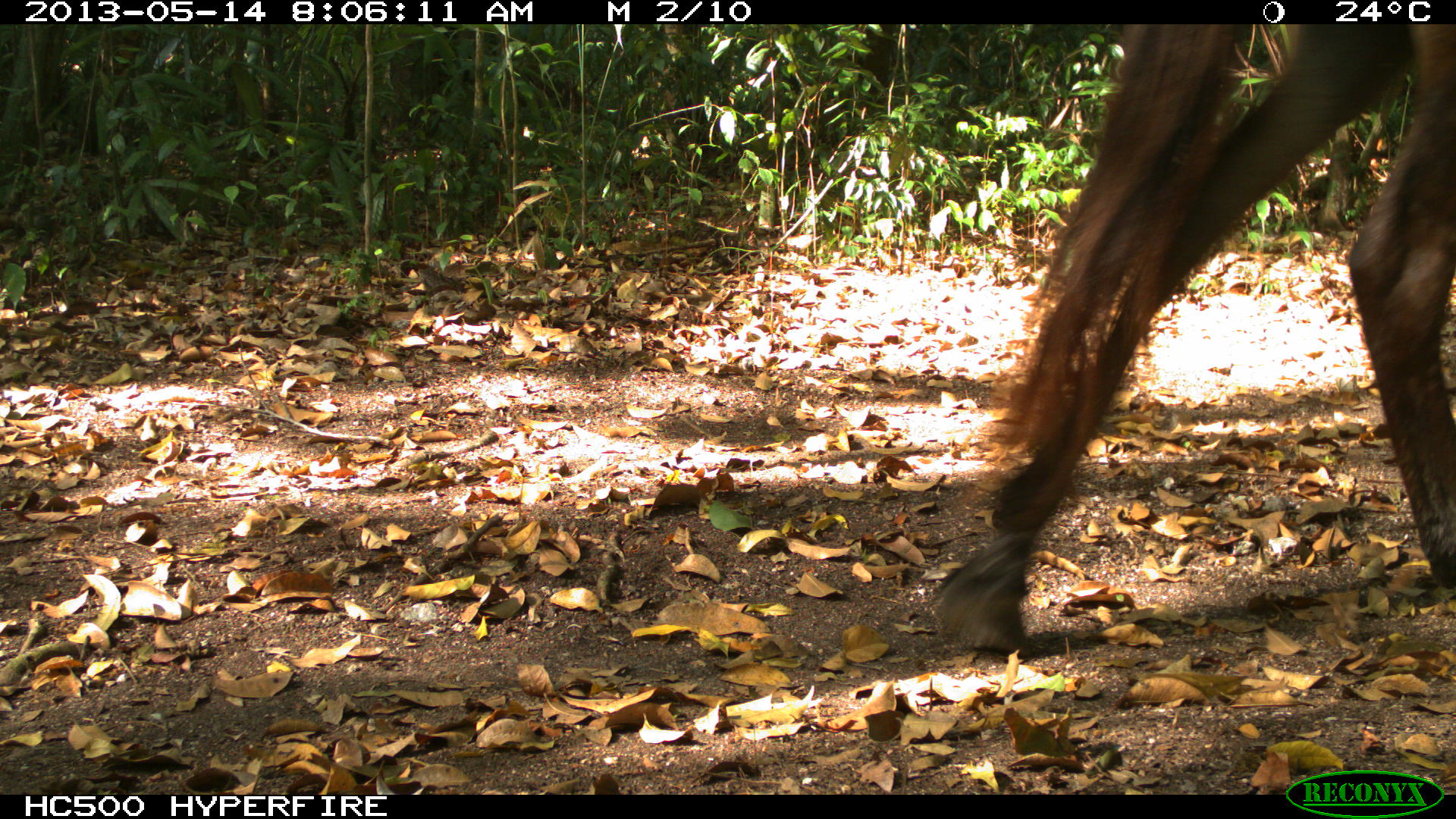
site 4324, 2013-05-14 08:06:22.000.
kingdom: Animalia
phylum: Chordata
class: Mammalia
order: Perissodactyla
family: Equidae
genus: Equus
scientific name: Equus ferus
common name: wild horse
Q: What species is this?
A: Equus ferus (wild horse).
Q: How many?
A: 1.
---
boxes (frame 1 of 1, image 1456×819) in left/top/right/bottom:
equus ferus: 931/23/1453/658